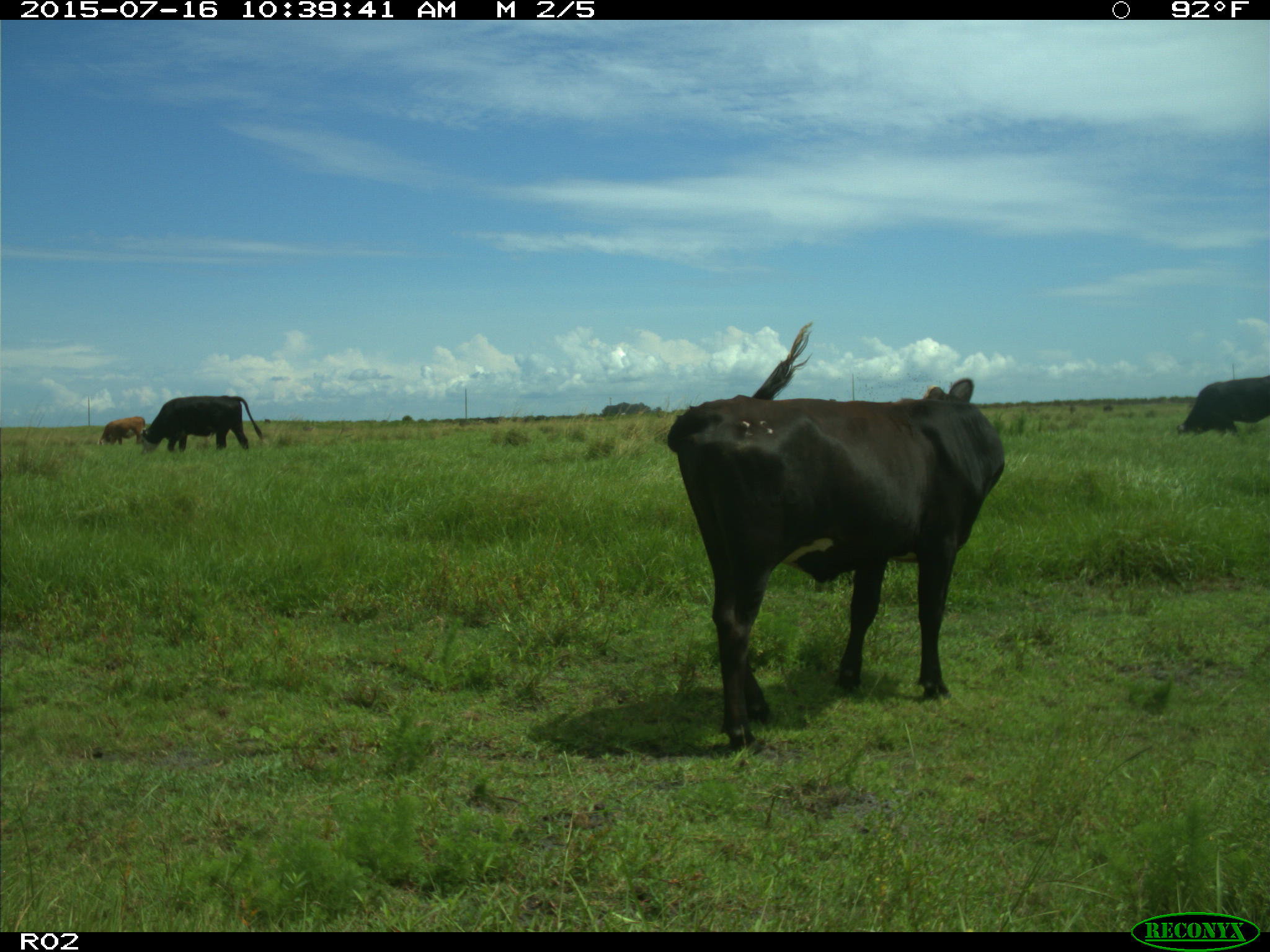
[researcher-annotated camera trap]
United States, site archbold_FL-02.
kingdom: Animalia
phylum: Chordata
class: Mammalia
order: Artiodactyla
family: Bovidae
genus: Bos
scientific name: Bos taurus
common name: domestic cow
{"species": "Bos taurus (domestic cow)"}